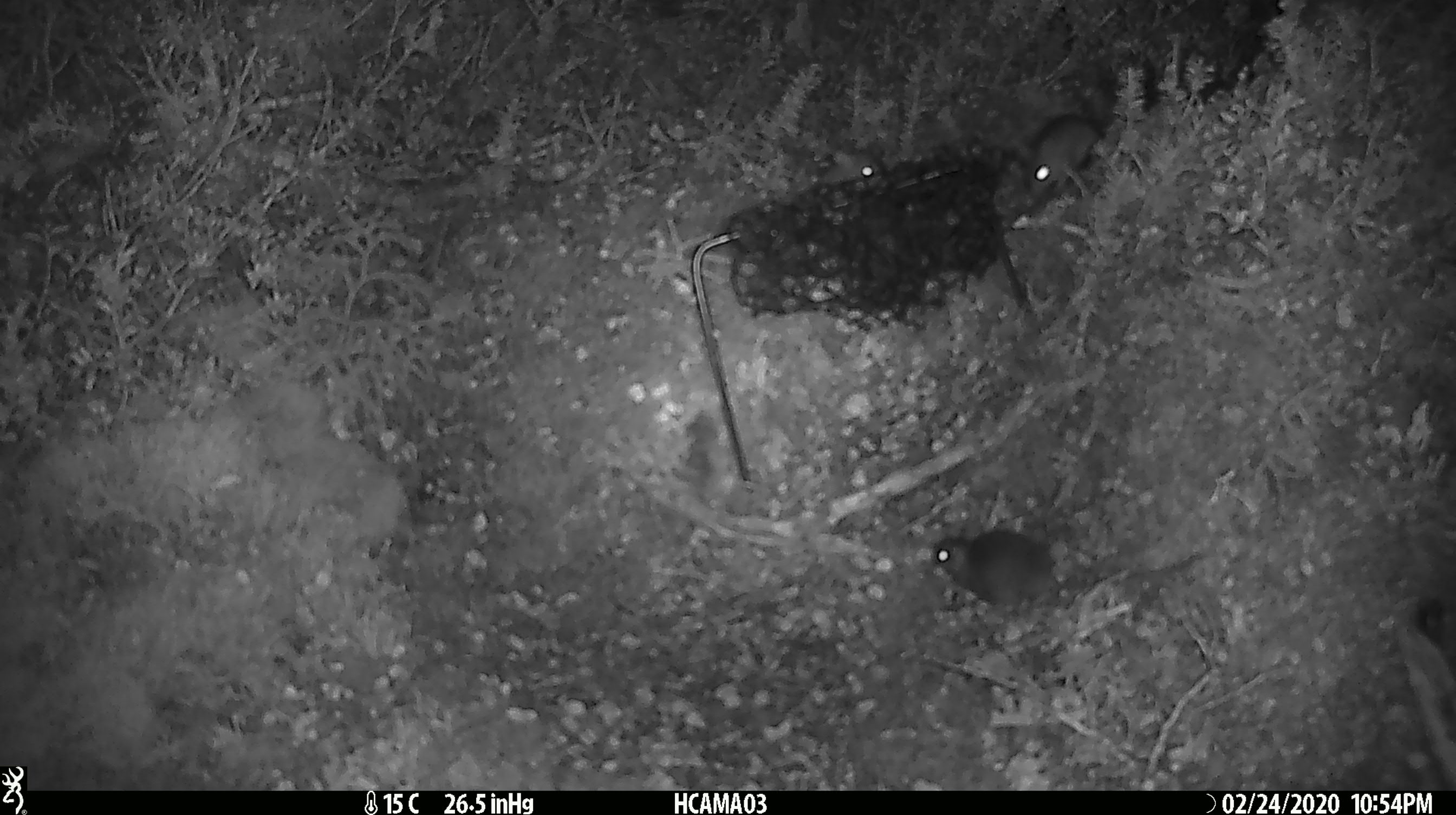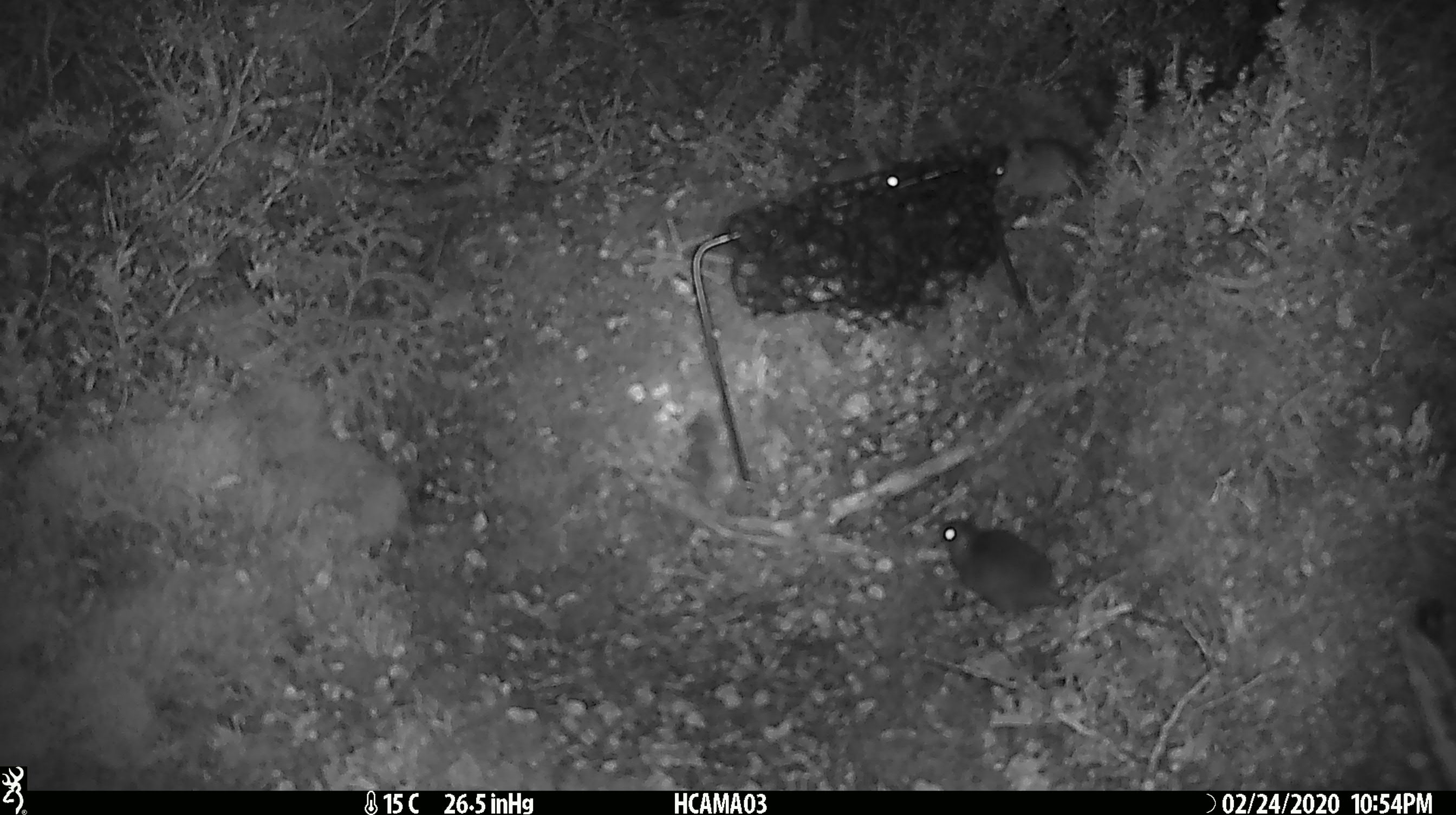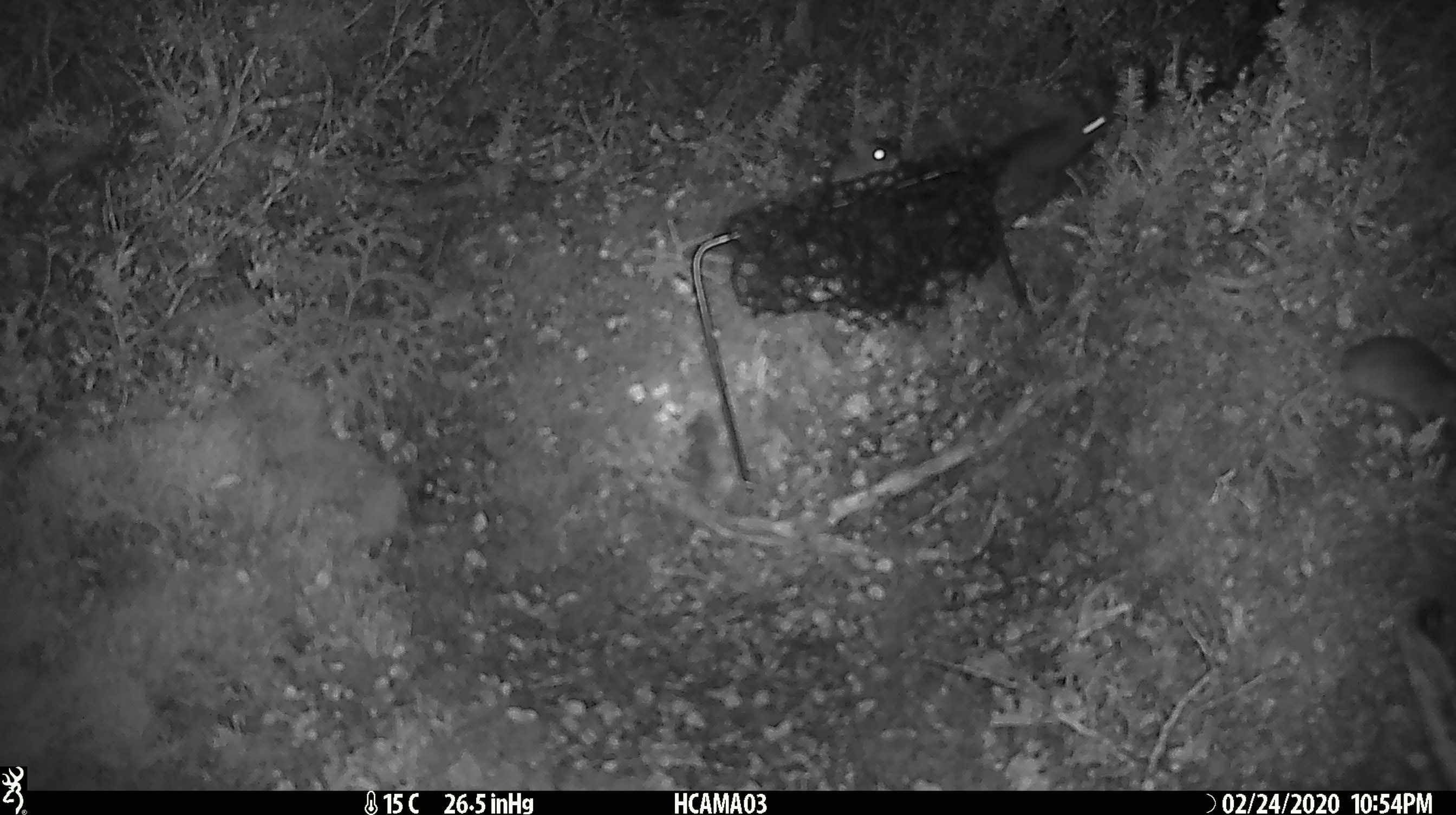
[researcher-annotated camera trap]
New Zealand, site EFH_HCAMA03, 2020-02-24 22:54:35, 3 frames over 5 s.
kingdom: Animalia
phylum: Chordata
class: Mammalia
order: Rodentia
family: Muridae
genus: Mus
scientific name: Mus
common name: mouse